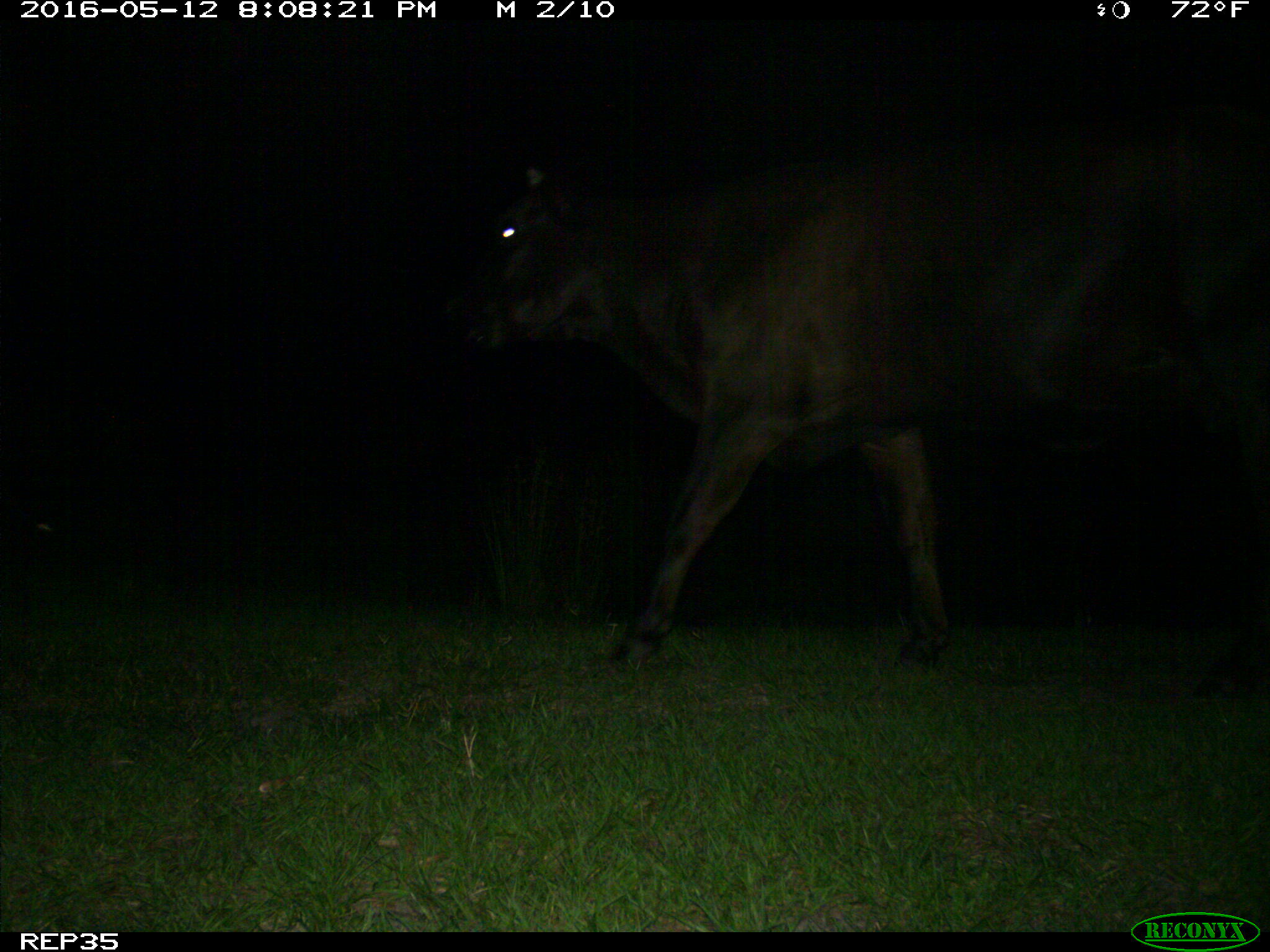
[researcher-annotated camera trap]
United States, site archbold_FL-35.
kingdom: Animalia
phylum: Chordata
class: Mammalia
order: Artiodactyla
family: Bovidae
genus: Bos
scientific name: Bos taurus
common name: domestic cow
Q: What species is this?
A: Bos taurus (domestic cow).